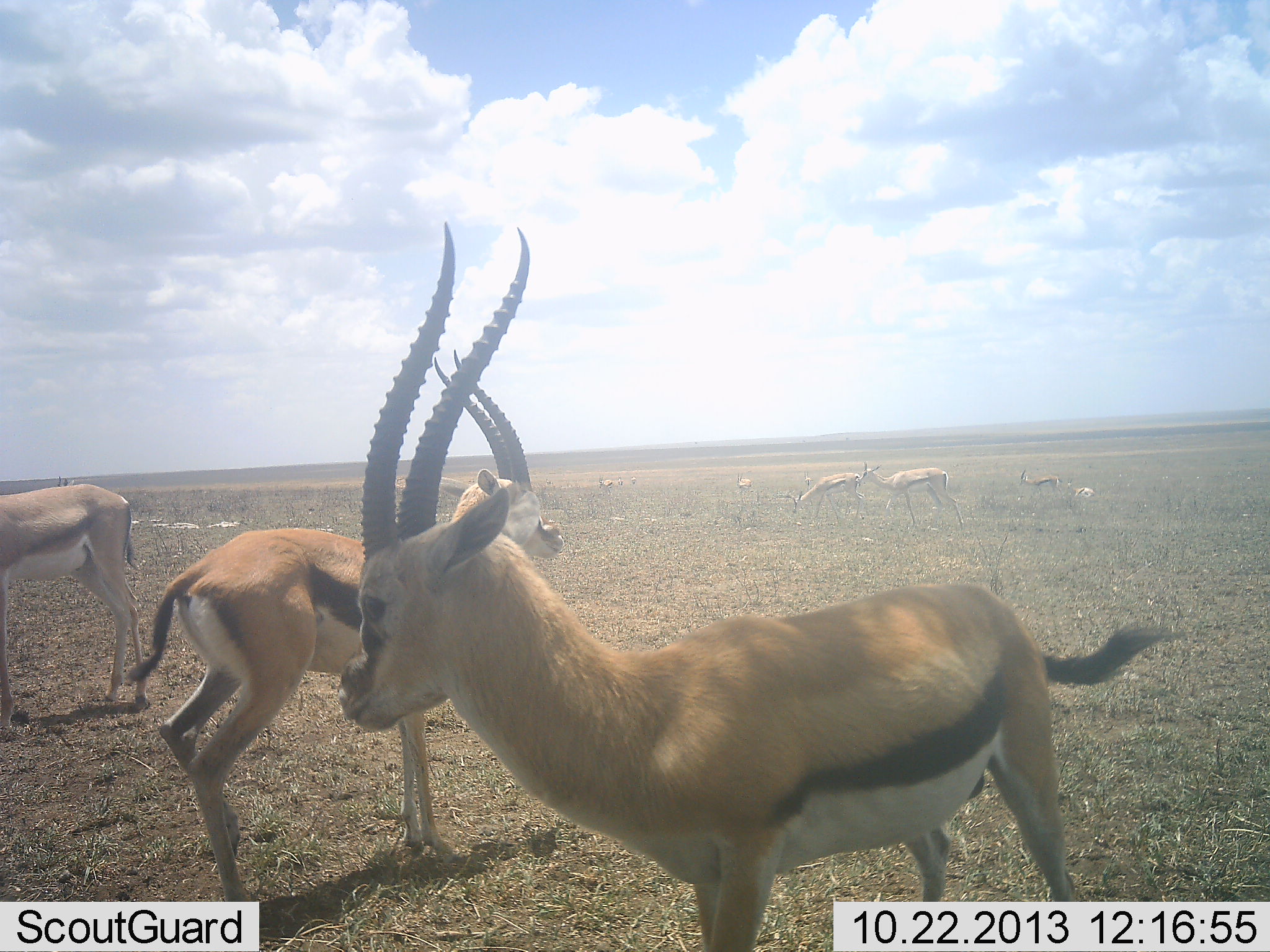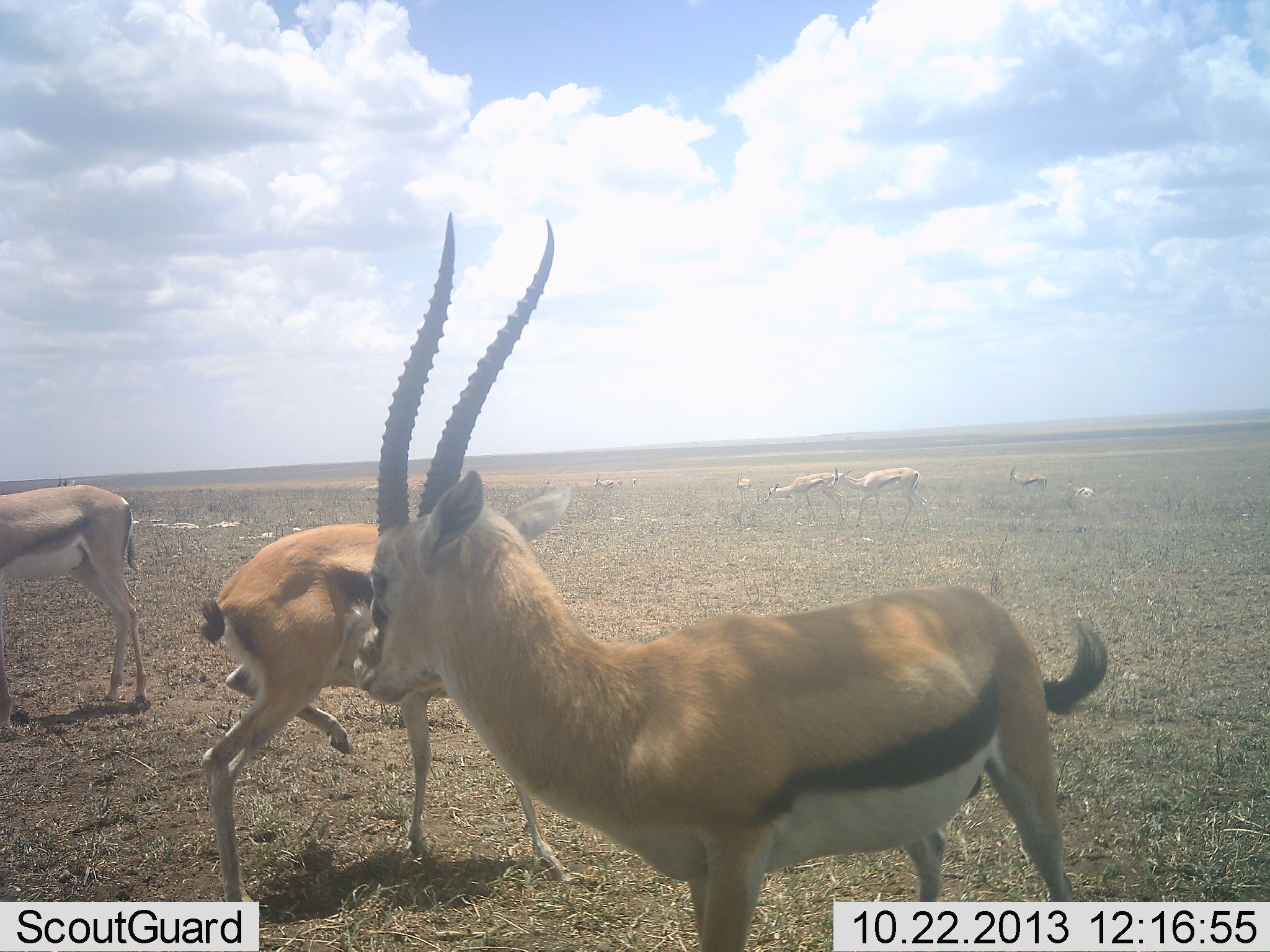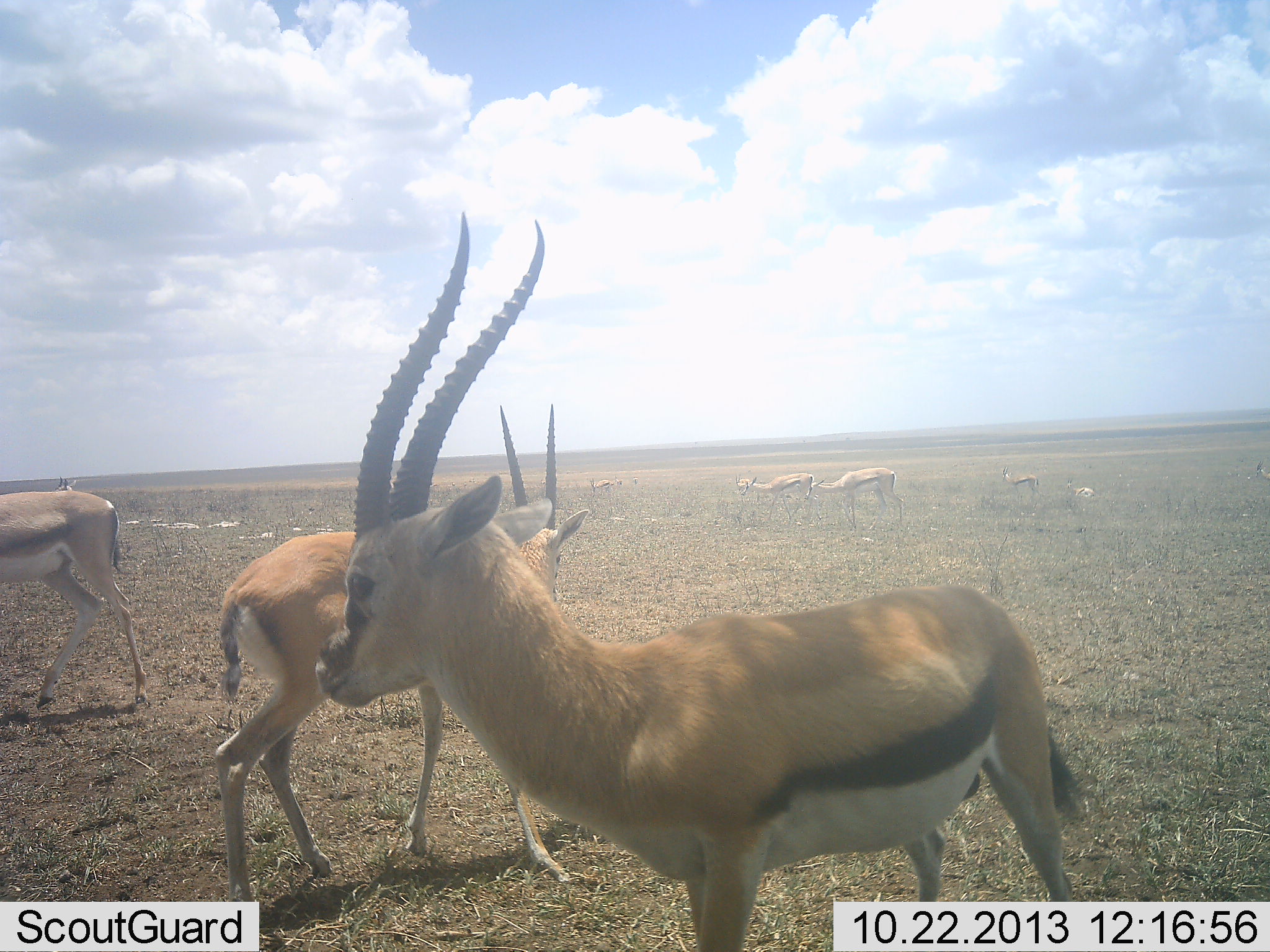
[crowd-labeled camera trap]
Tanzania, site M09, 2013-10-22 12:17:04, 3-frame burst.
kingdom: Animalia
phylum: Chordata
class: Mammalia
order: Artiodactyla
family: Bovidae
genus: Eudorcas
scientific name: Eudorcas thomsonii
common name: thomson's gazelle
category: gazellethomsons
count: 9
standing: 80%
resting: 10%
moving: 60%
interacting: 0%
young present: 10%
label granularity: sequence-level